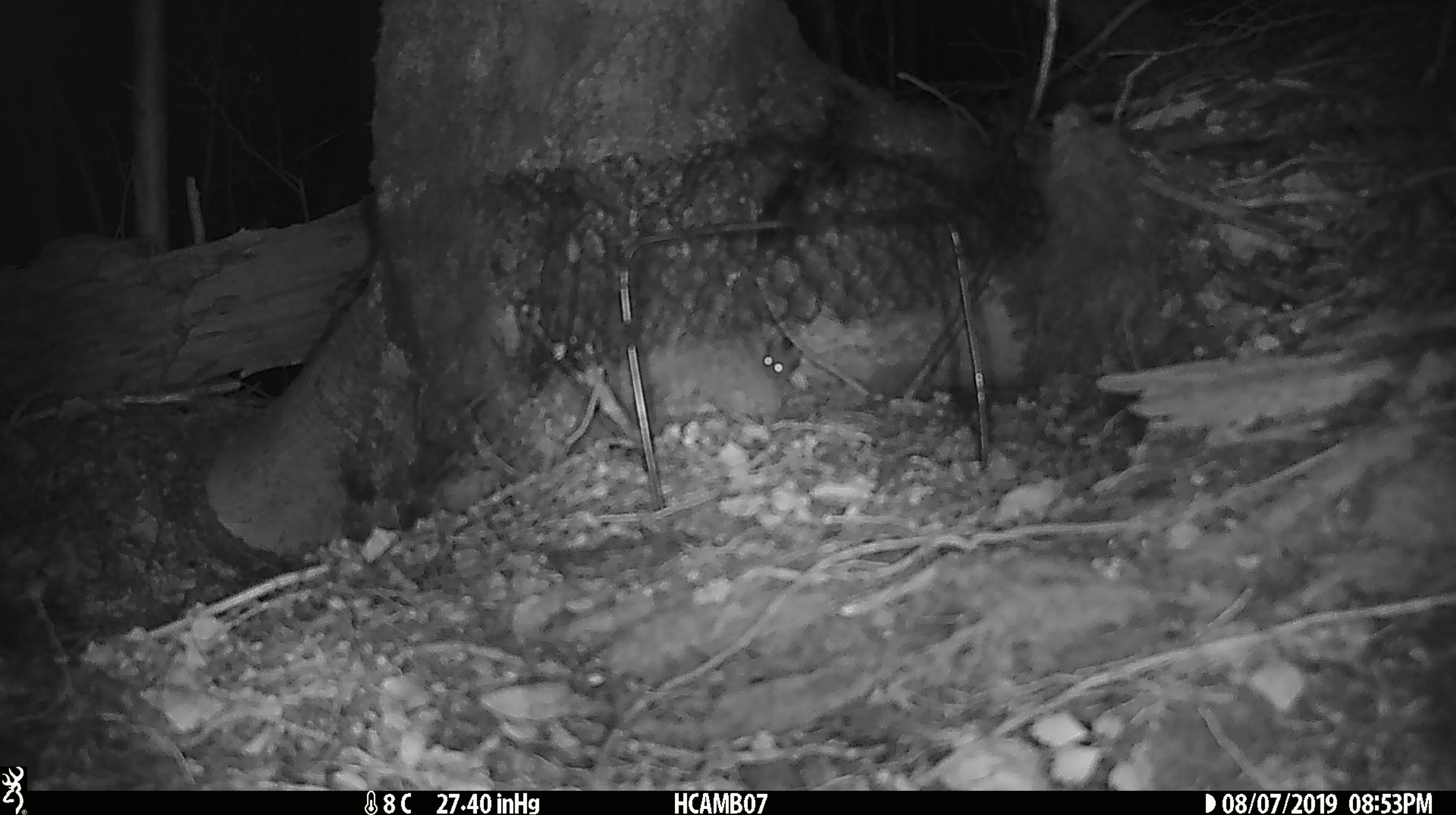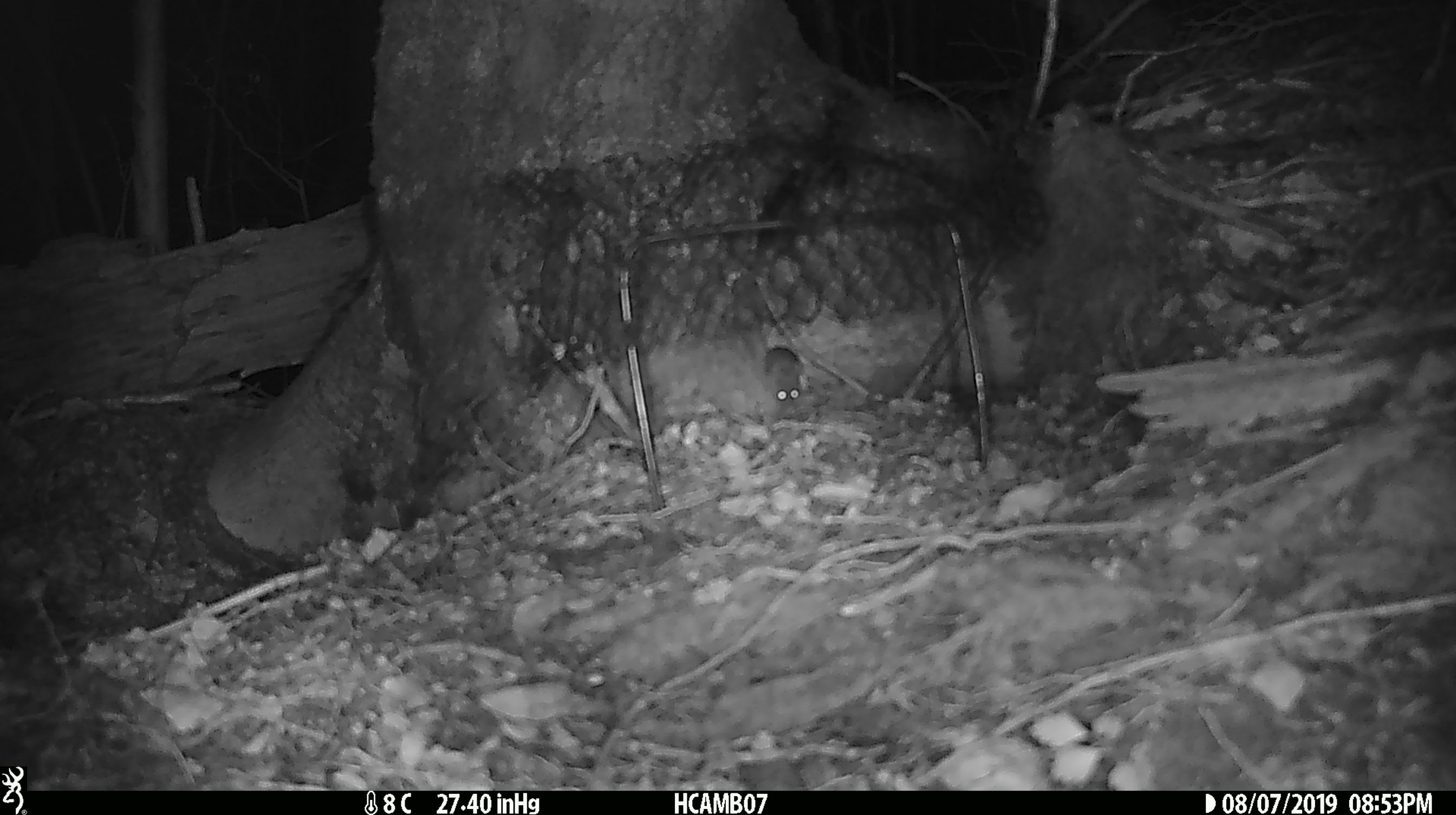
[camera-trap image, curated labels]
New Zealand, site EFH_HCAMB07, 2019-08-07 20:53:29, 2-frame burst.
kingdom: Animalia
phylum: Chordata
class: Mammalia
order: Rodentia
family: Muridae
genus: Mus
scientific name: Mus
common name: mouse